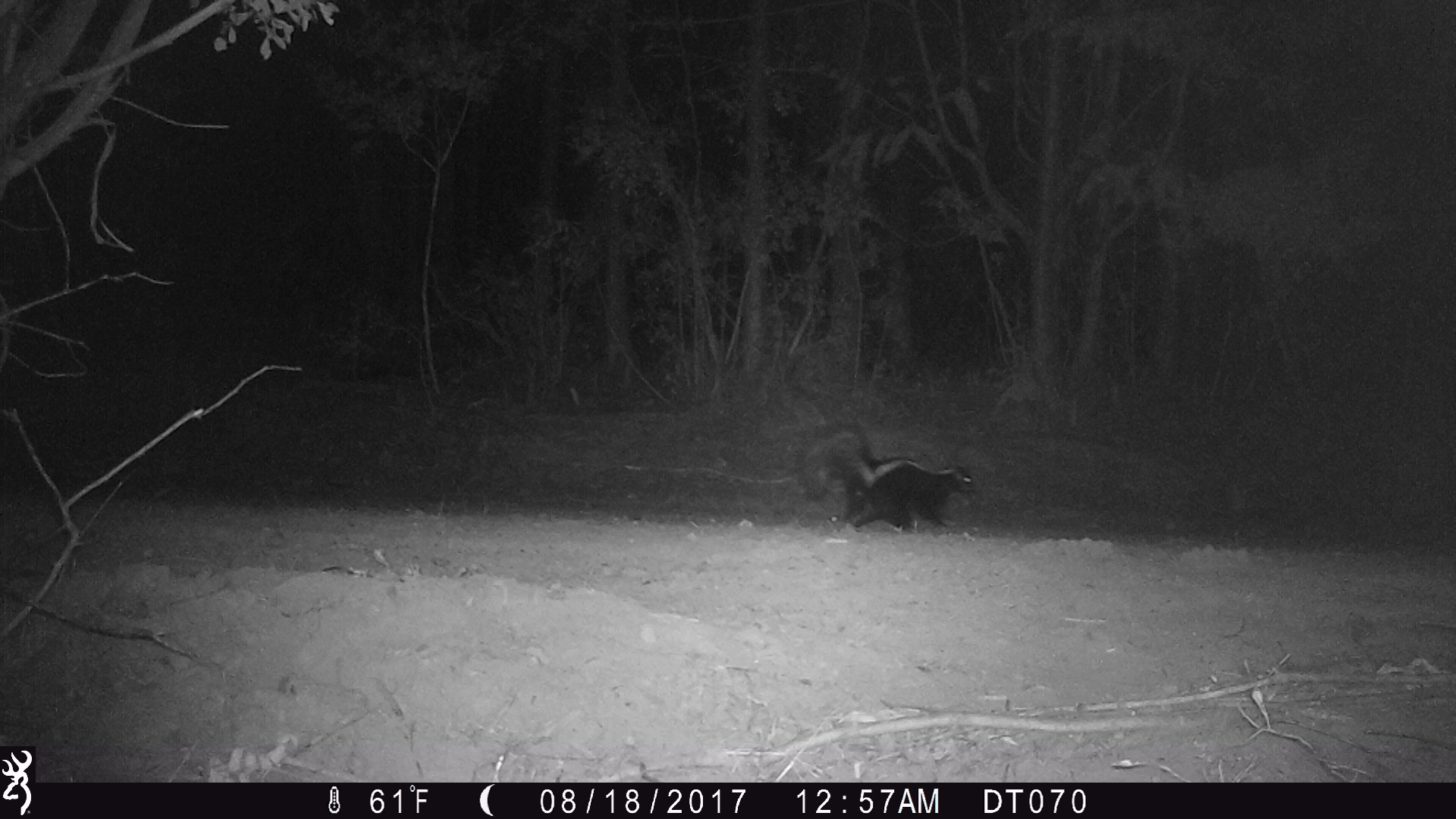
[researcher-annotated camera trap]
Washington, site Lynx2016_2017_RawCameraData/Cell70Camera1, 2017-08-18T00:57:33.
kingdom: Animalia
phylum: Chordata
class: Mammalia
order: Carnivora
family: Mephitidae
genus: Mephitis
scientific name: Mephitis mephitis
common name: striped skunk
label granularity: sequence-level